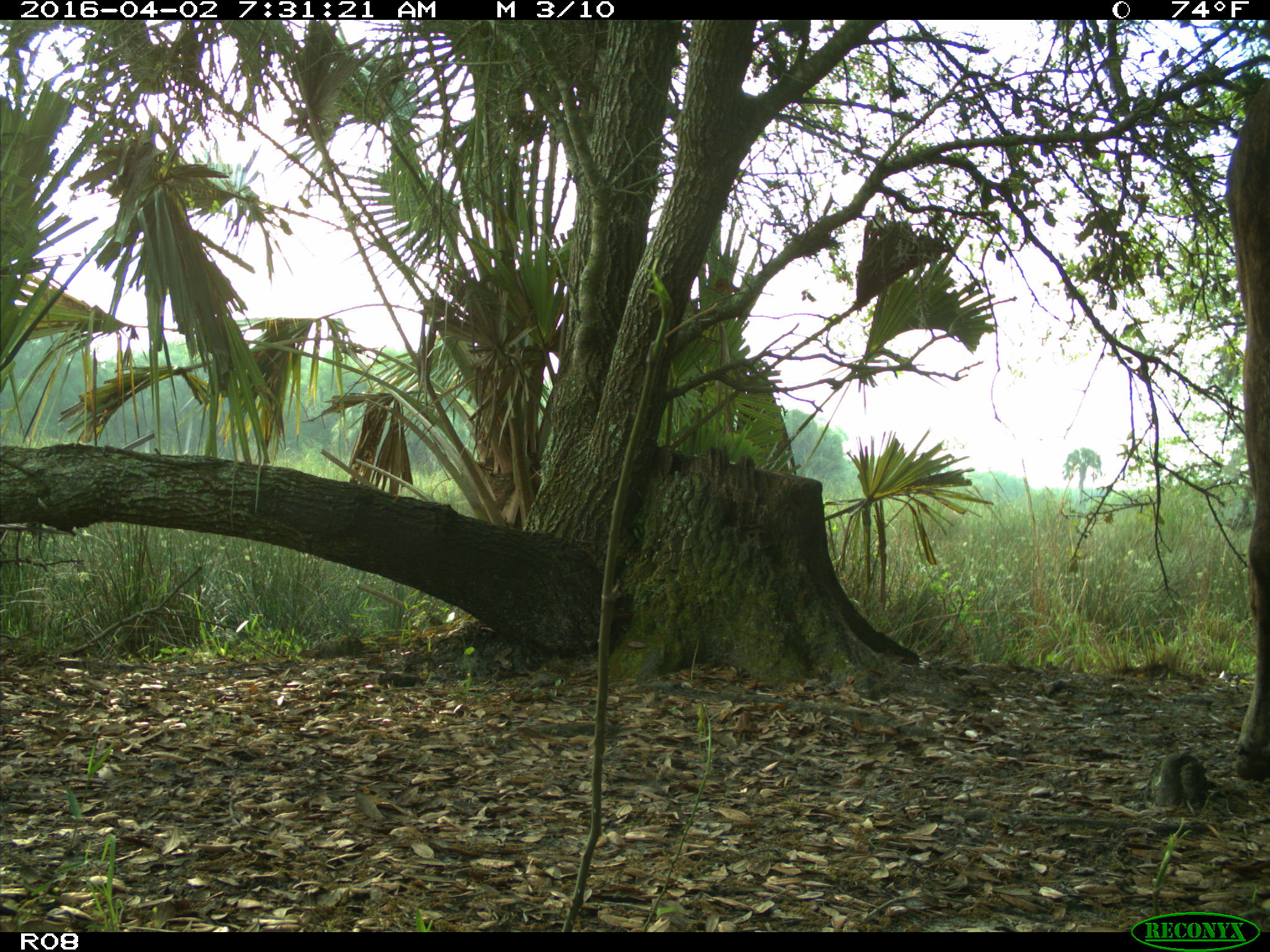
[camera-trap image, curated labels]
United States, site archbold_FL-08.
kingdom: Animalia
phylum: Chordata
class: Mammalia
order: Artiodactyla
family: Bovidae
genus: Bos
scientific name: Bos taurus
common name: domestic cow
Bos taurus (domestic cow).